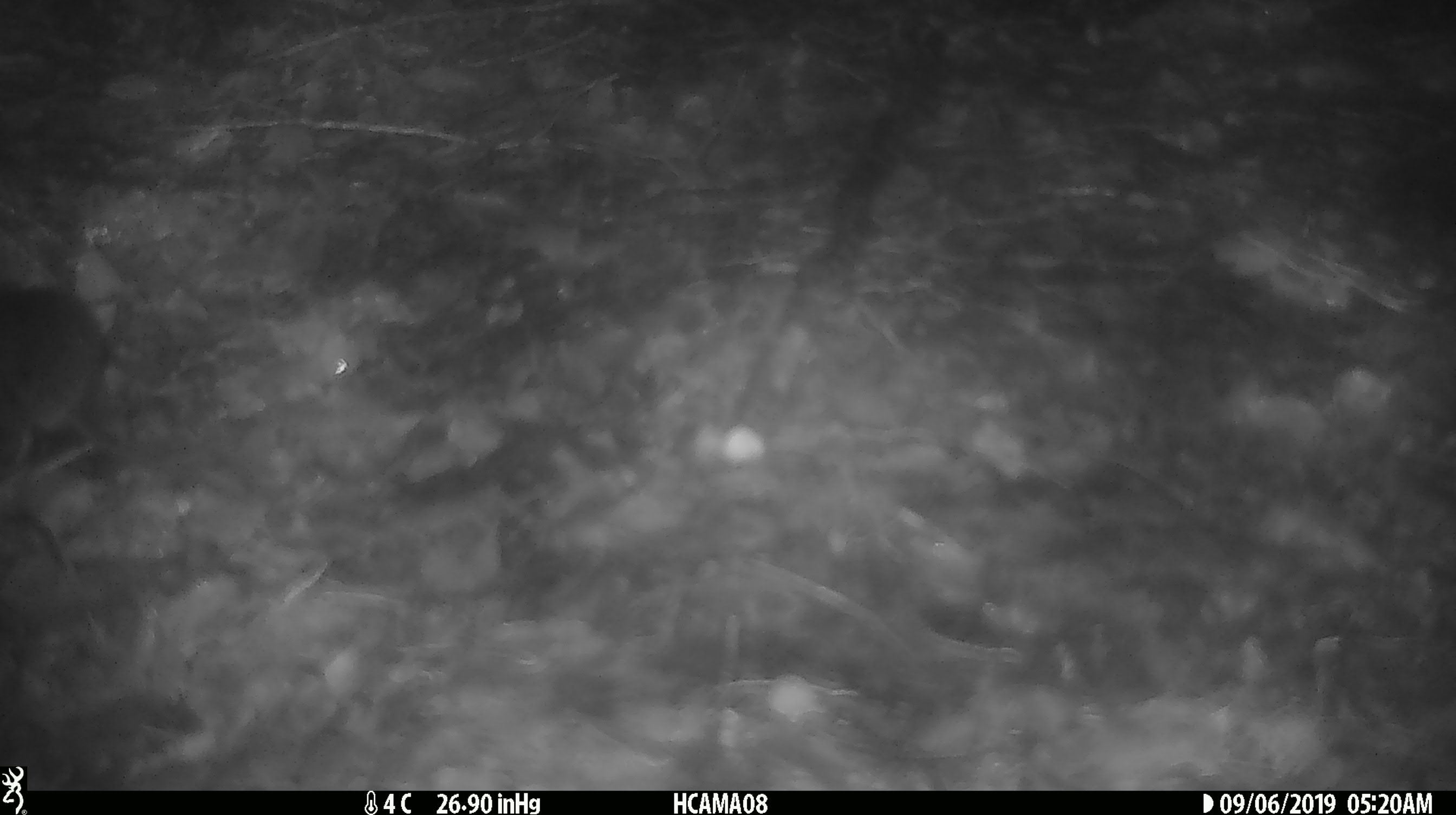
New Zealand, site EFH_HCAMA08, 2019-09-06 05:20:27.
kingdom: Animalia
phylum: Chordata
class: Mammalia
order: Rodentia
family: Muridae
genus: Mus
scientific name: Mus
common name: mouse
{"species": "mouse (Mus)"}